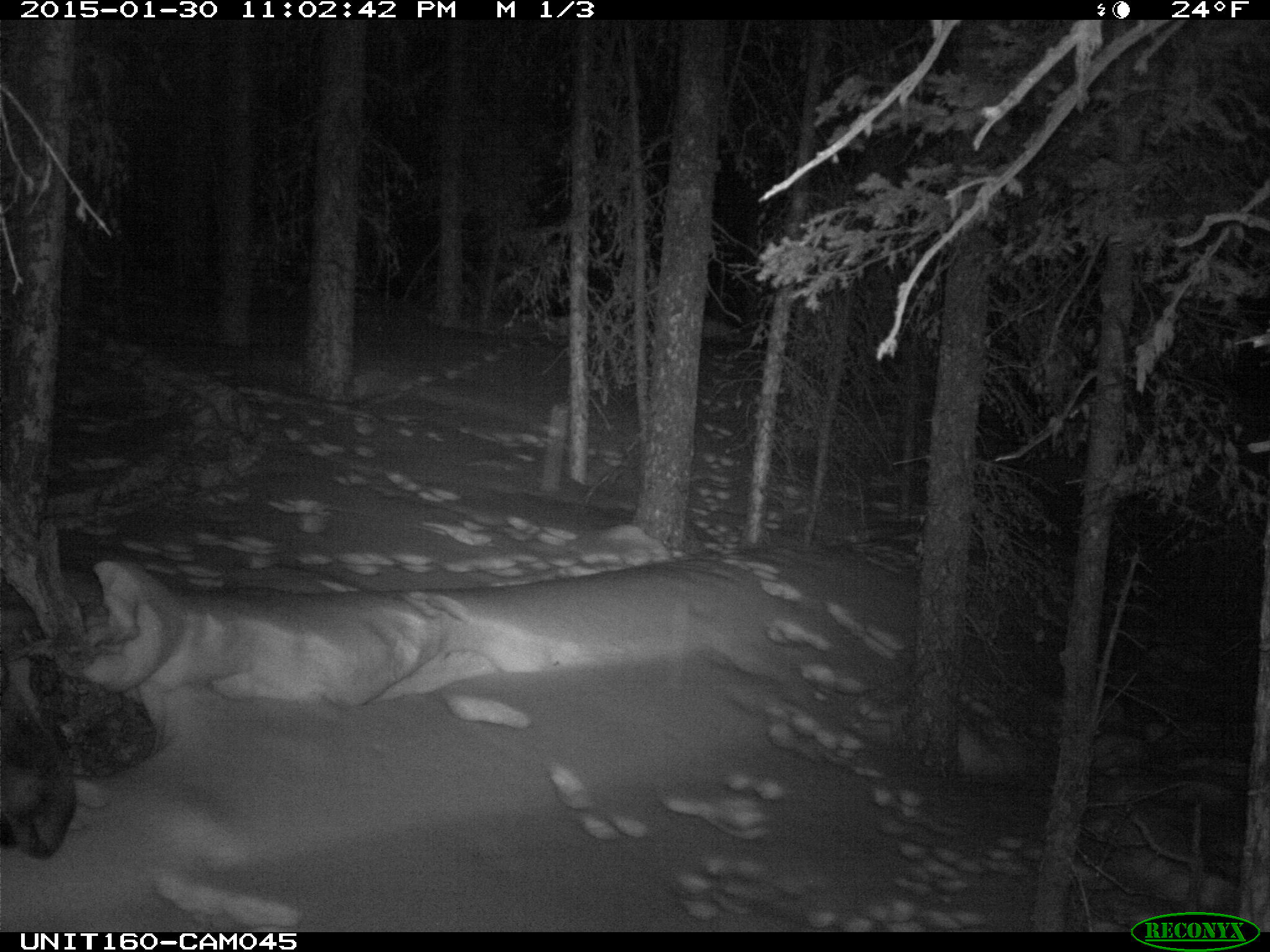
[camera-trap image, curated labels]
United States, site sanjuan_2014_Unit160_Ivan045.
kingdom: Animalia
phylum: Chordata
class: Mammalia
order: Artiodactyla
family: Cervidae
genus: Alces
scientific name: Alces alces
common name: moose